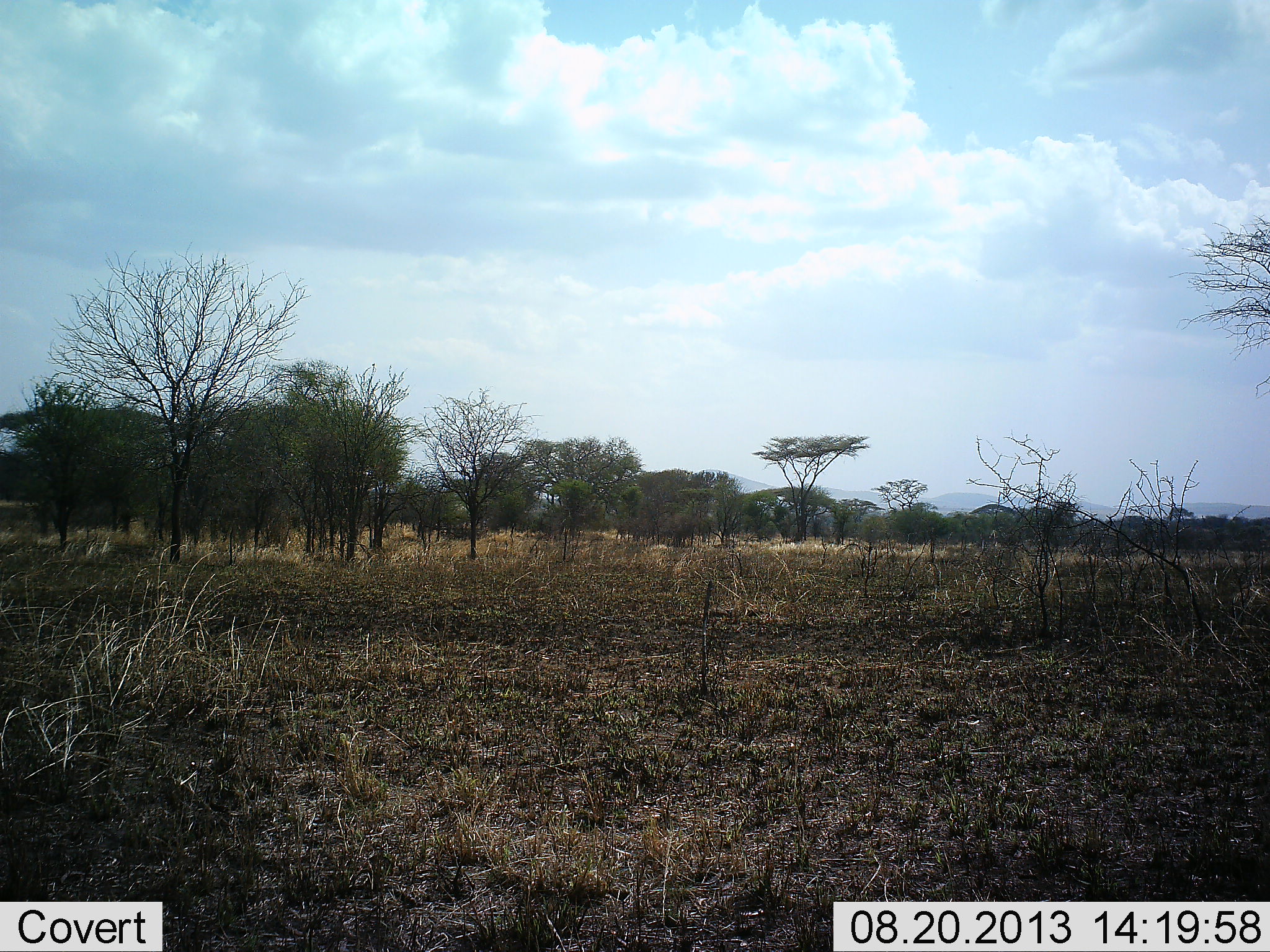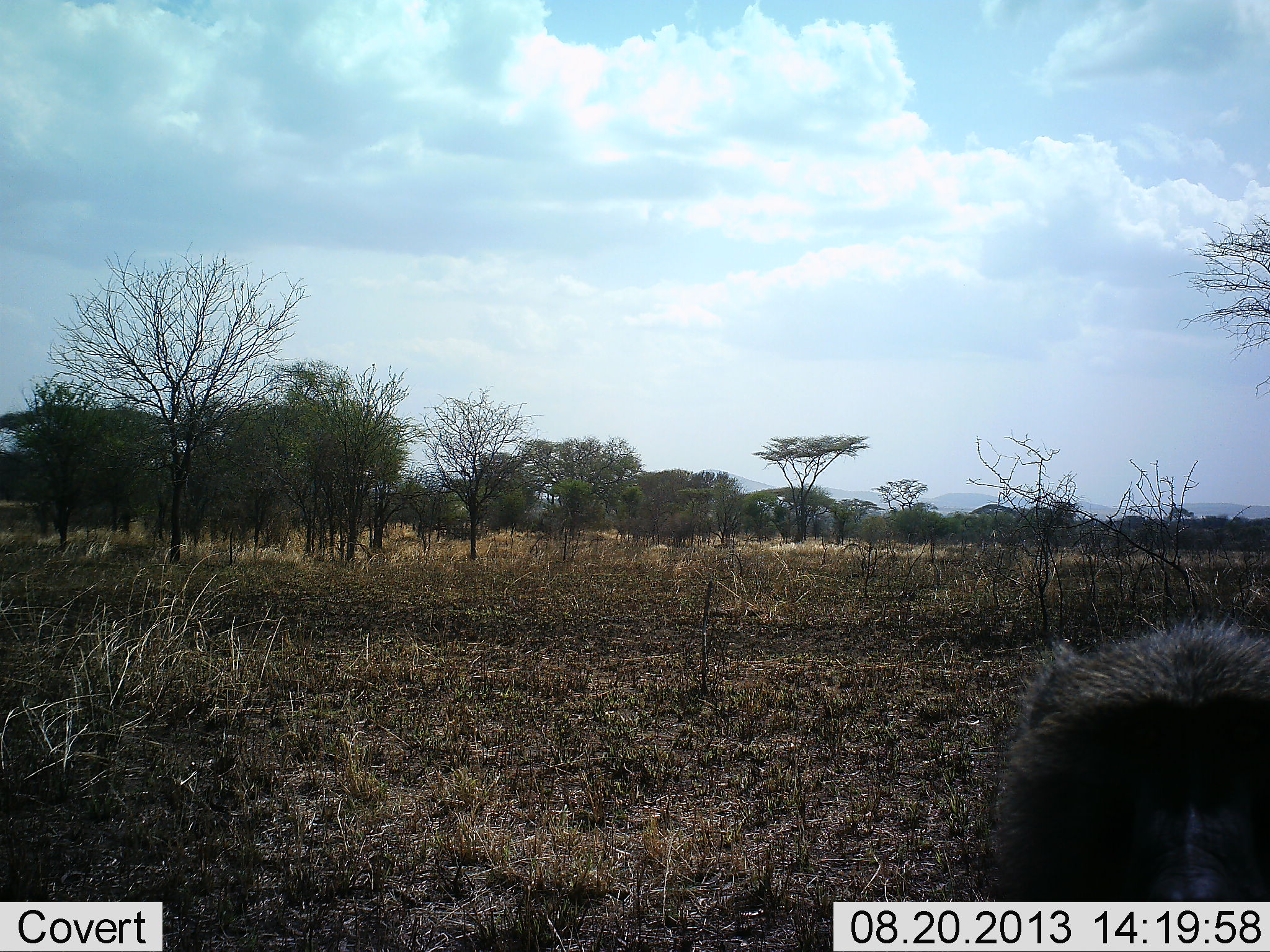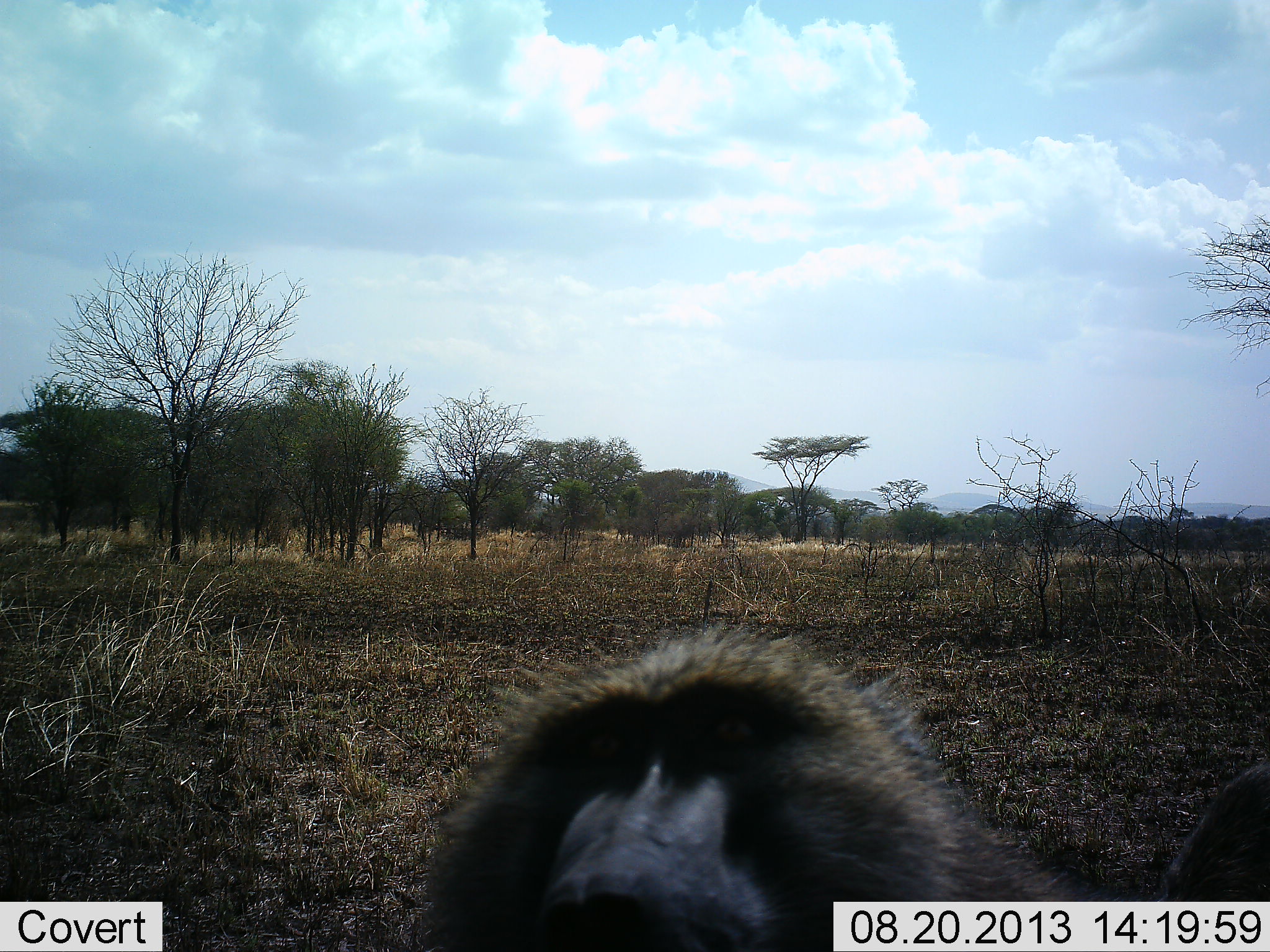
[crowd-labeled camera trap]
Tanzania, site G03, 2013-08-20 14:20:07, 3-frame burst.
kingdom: Animalia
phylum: Chordata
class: Mammalia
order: Primates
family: Cercopithecidae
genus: Papio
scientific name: Papio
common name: baboon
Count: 1.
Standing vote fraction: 28%.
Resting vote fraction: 0%.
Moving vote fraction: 67%.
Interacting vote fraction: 14%.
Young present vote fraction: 0%.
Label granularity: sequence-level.